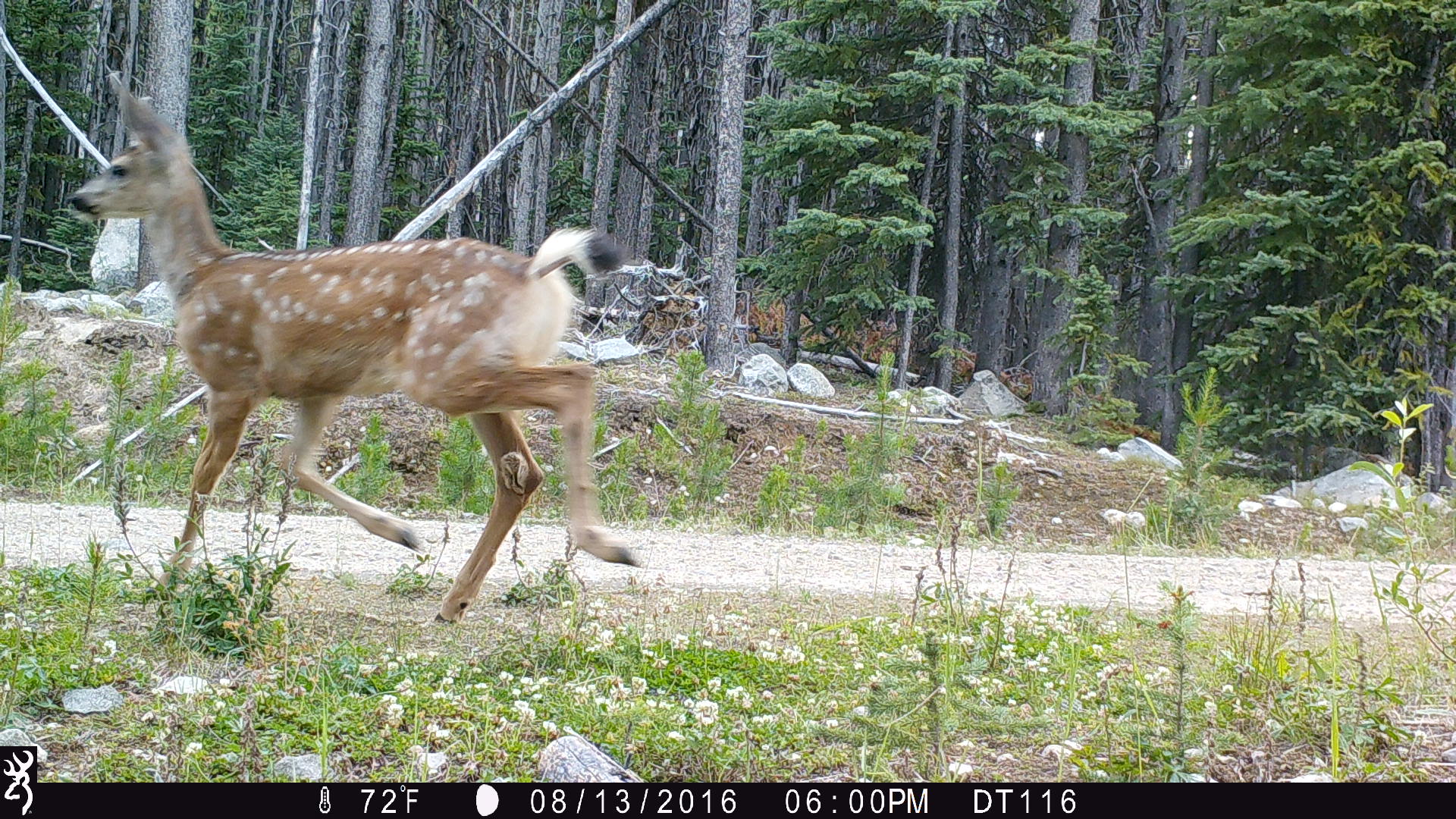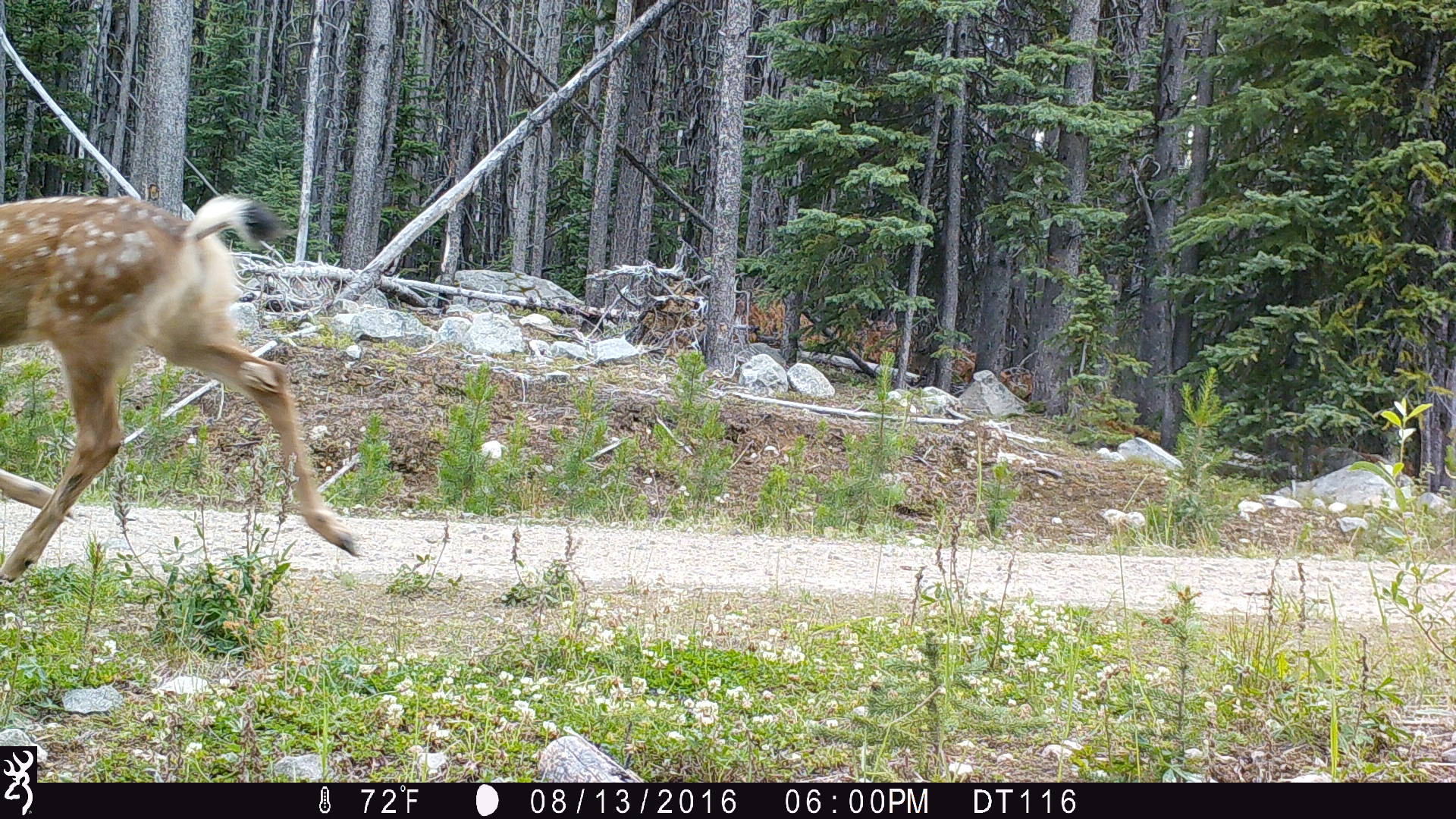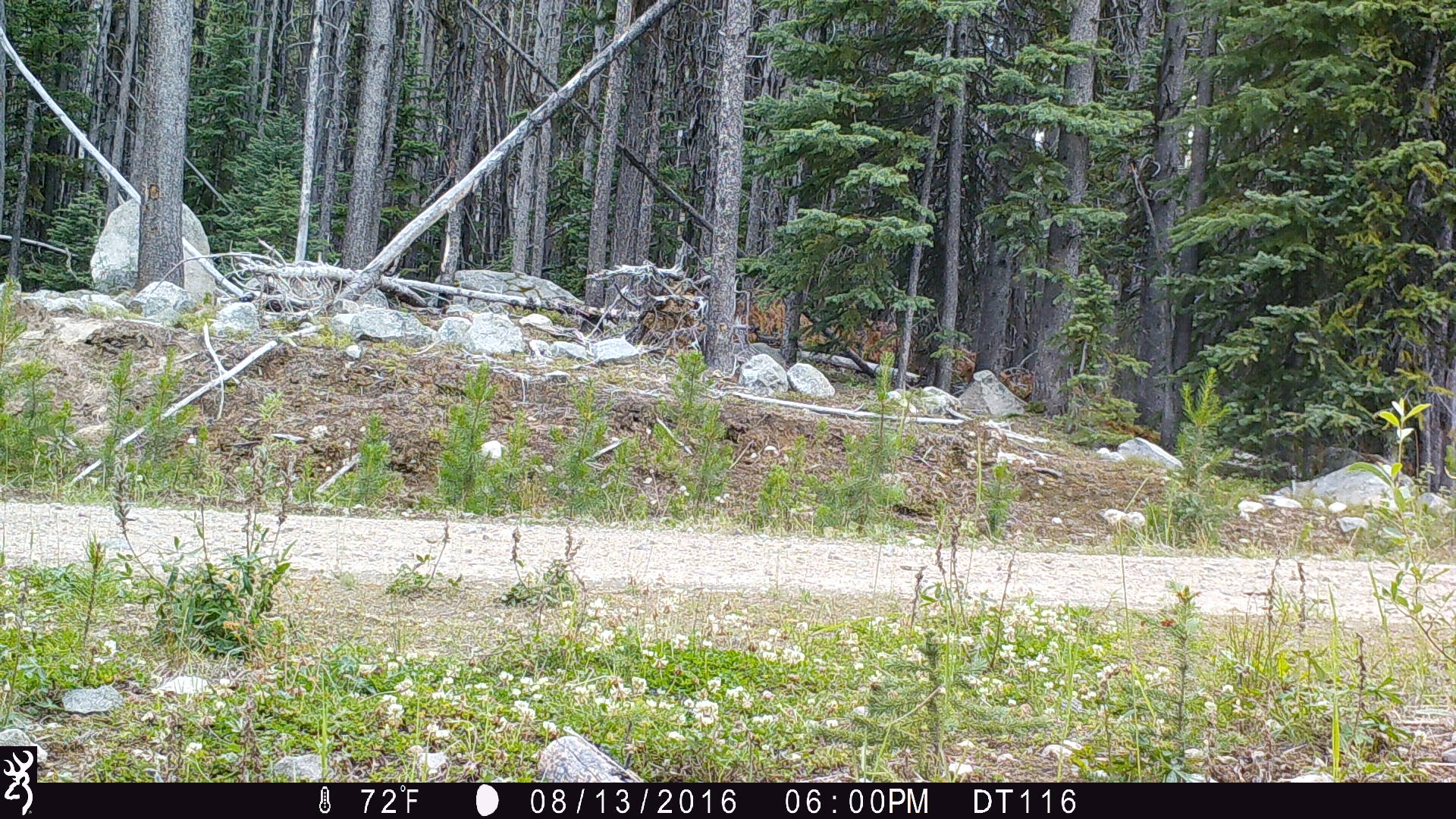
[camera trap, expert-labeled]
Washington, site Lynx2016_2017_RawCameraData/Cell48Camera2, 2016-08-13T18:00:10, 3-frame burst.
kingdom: Animalia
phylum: Chordata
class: Mammalia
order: Artiodactyla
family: Cervidae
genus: Odocoileus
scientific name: Odocoileus hemionus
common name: mule deer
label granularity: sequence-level